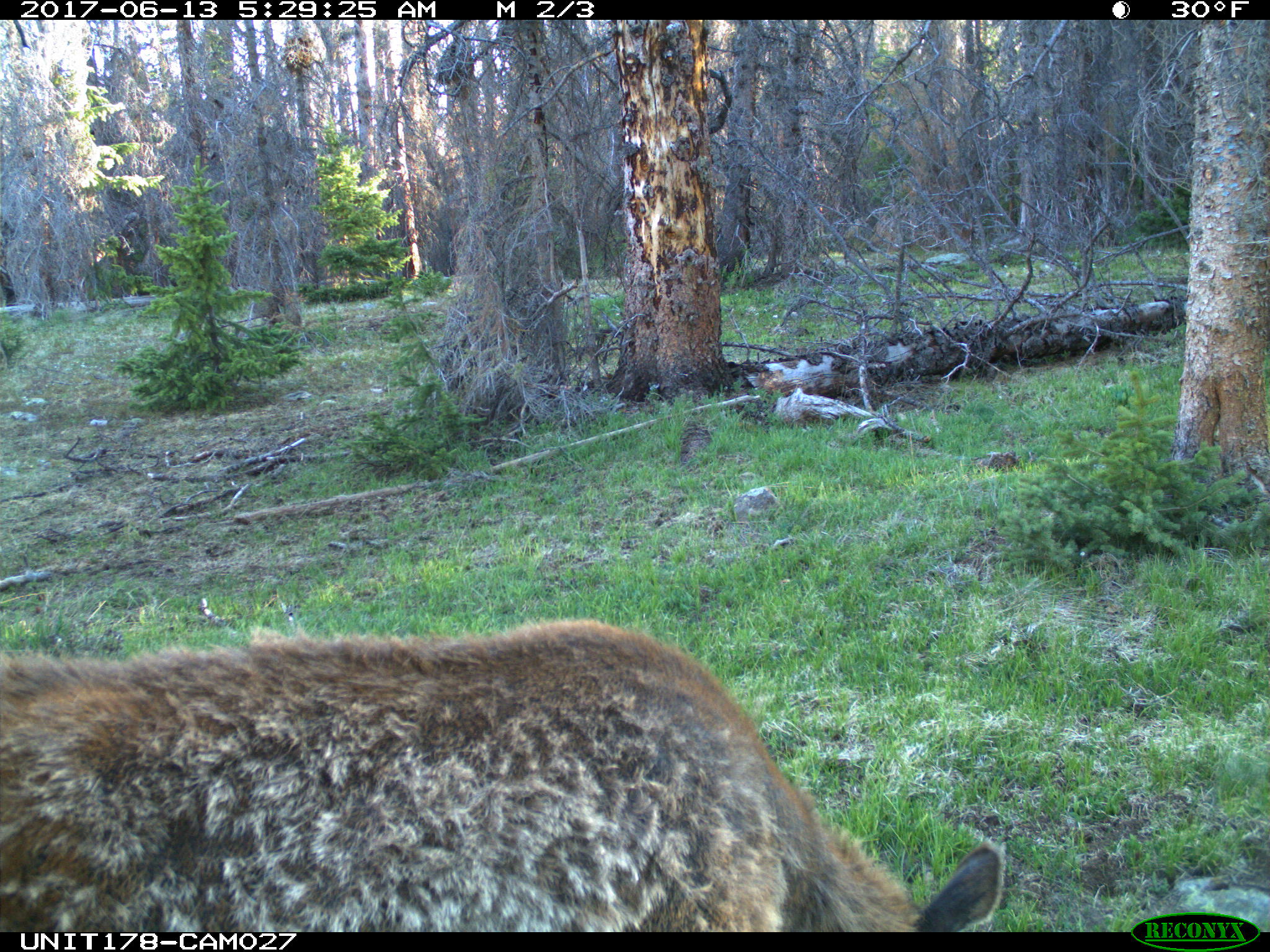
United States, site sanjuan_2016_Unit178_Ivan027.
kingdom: Animalia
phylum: Chordata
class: Mammalia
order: Artiodactyla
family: Cervidae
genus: Cervus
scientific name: Cervus elaphus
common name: red deer